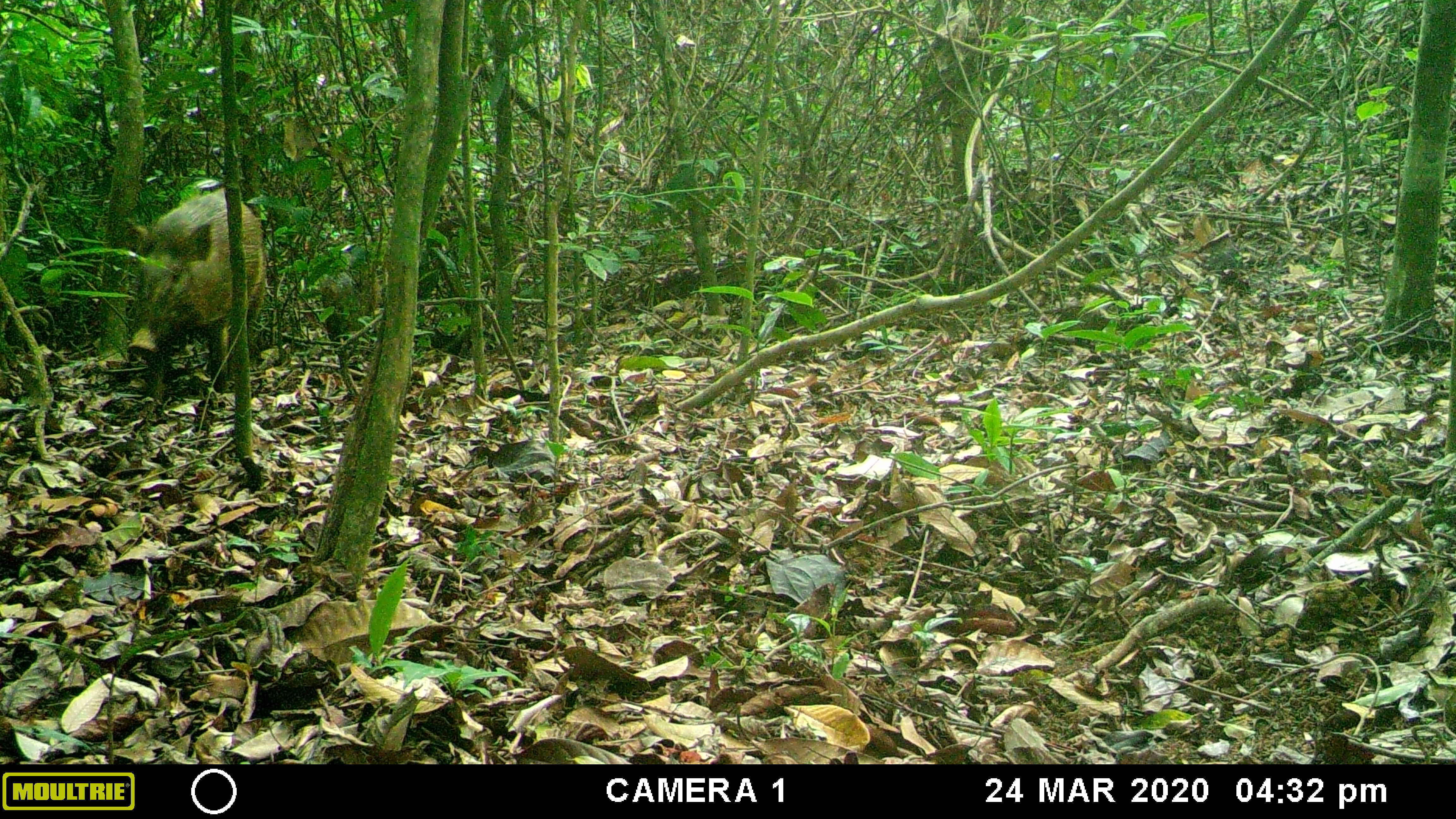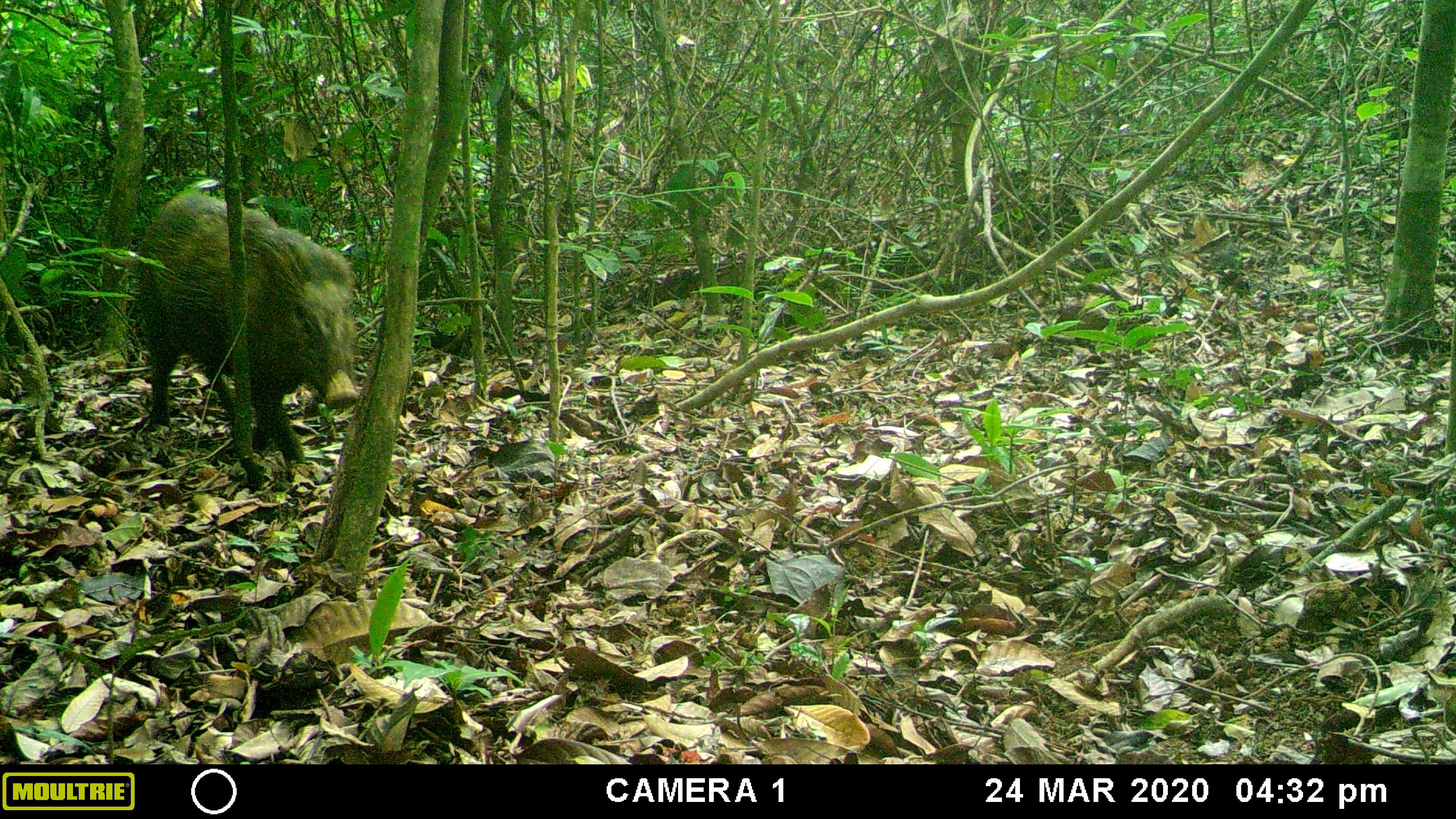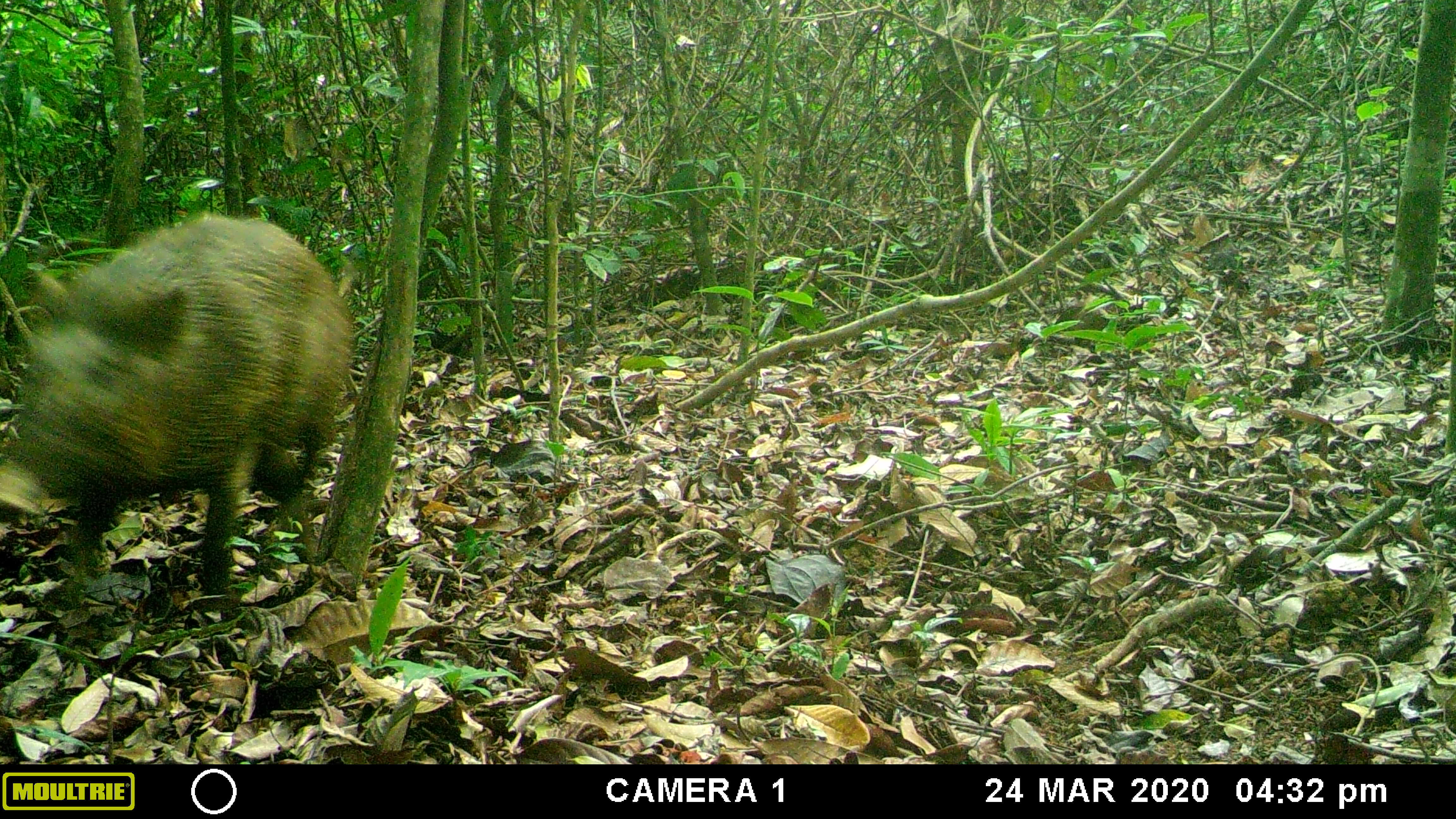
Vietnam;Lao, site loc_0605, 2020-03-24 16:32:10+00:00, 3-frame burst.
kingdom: Animalia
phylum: Chordata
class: Mammalia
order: Artiodactyla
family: Suidae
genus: Sus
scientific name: Sus scrofa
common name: eurasian wild pig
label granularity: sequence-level